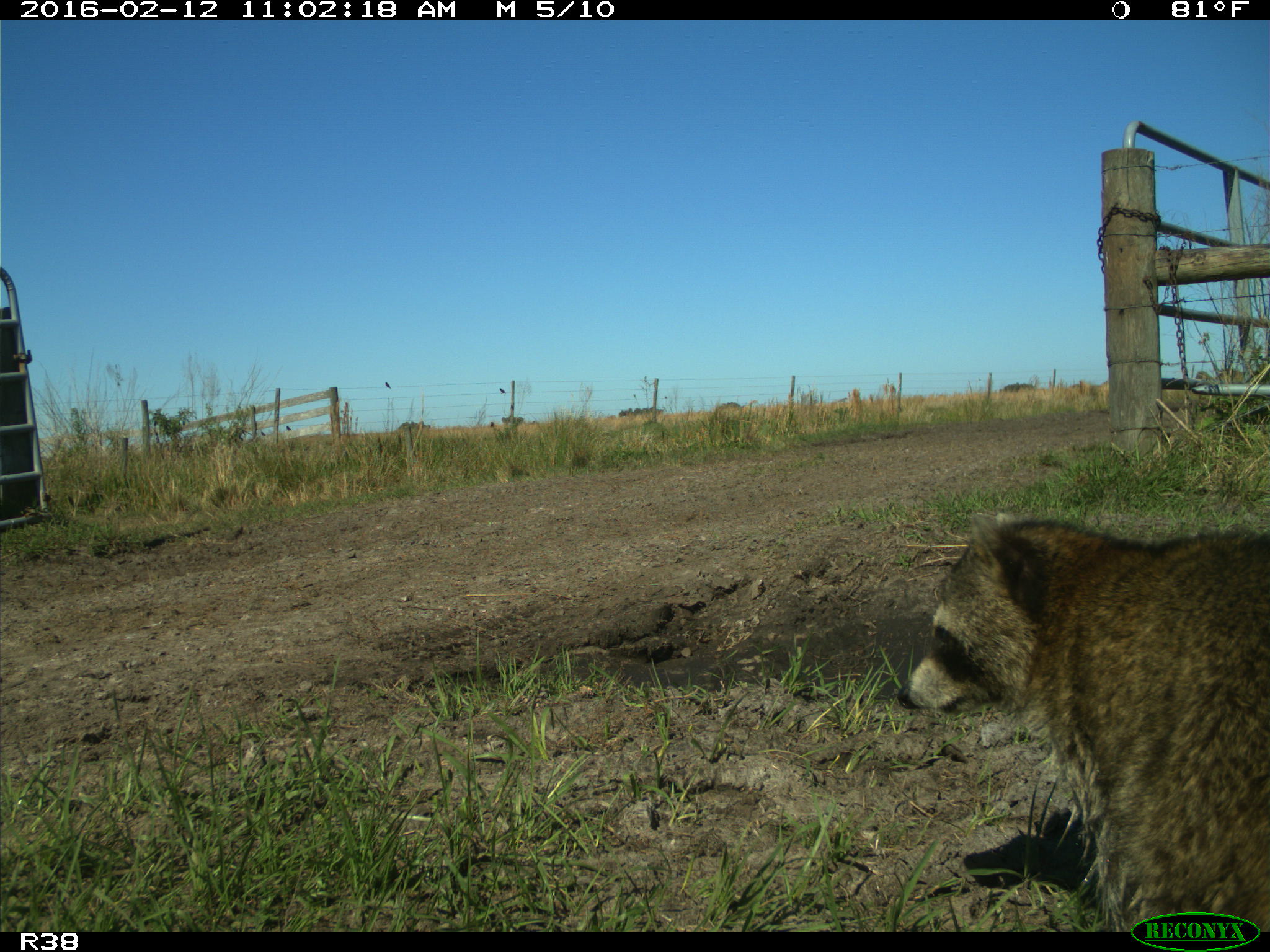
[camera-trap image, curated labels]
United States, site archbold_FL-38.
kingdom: Animalia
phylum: Chordata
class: Mammalia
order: Carnivora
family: Procyonidae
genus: Procyon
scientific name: Procyon lotor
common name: common raccoon